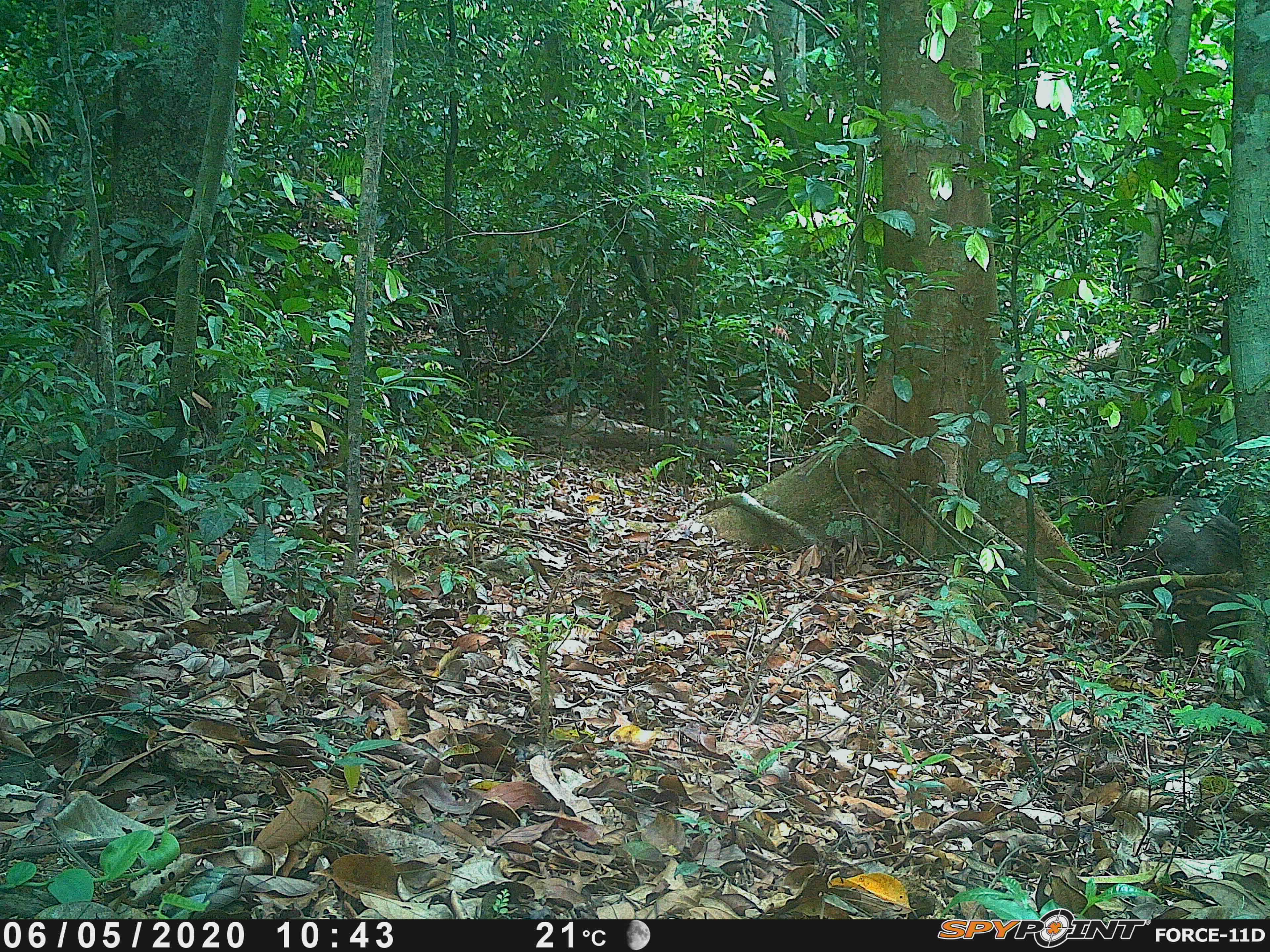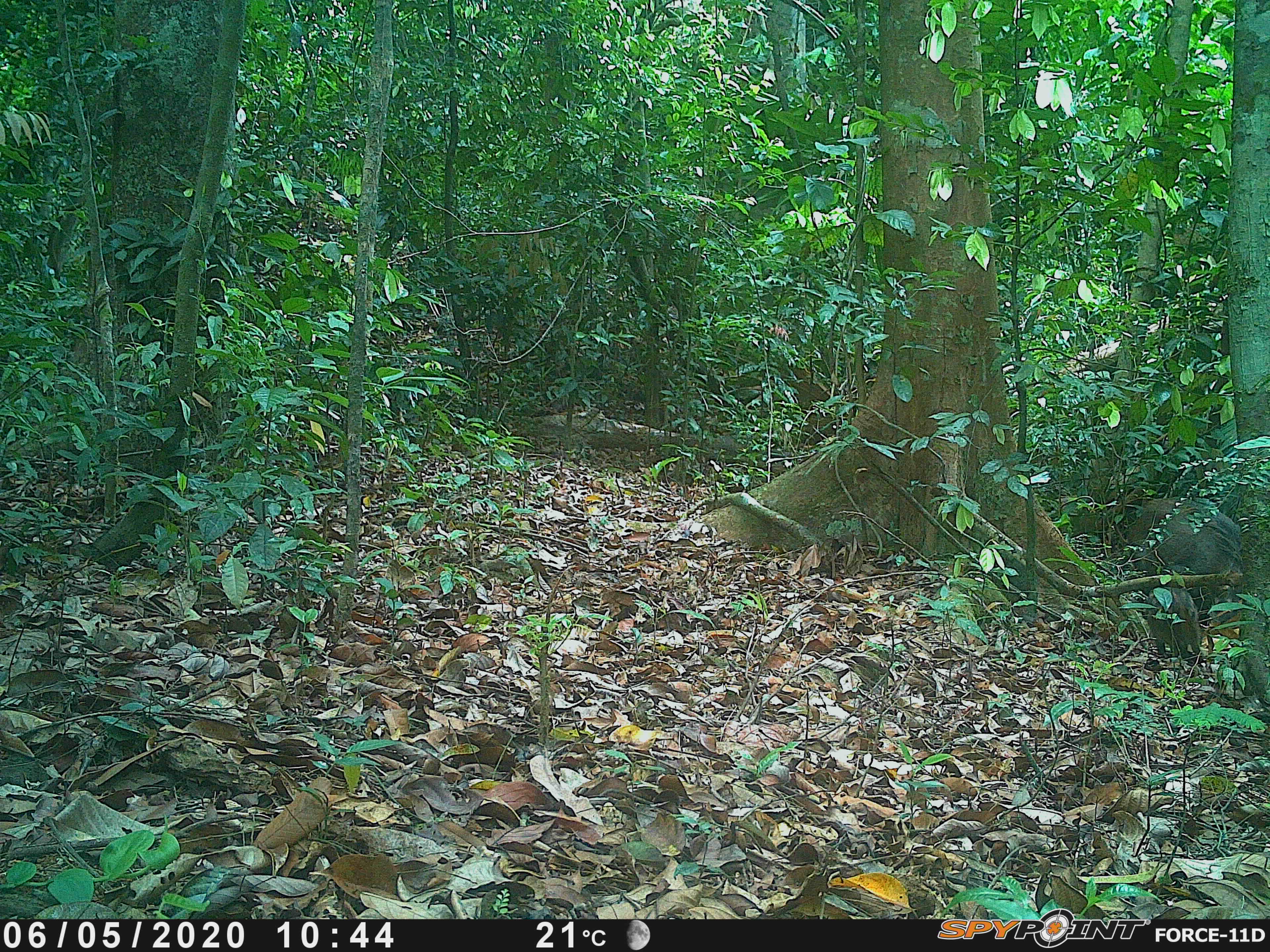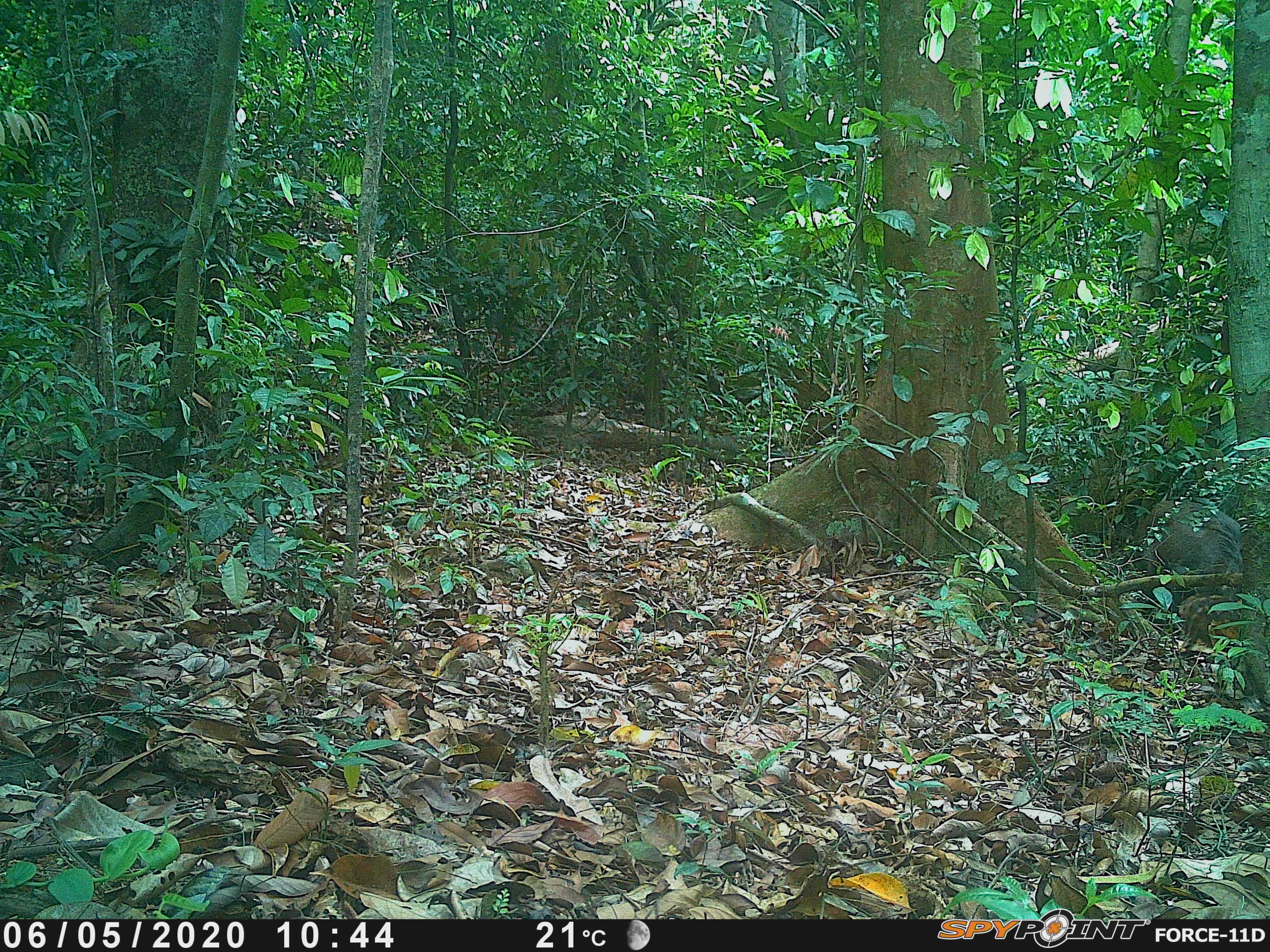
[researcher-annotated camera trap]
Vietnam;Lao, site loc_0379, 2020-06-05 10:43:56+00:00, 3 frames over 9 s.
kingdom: Animalia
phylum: Chordata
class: Mammalia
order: Artiodactyla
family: Suidae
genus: Sus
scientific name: Sus scrofa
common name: eurasian wild pig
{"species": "eurasian wild pig (Sus scrofa)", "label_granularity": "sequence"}